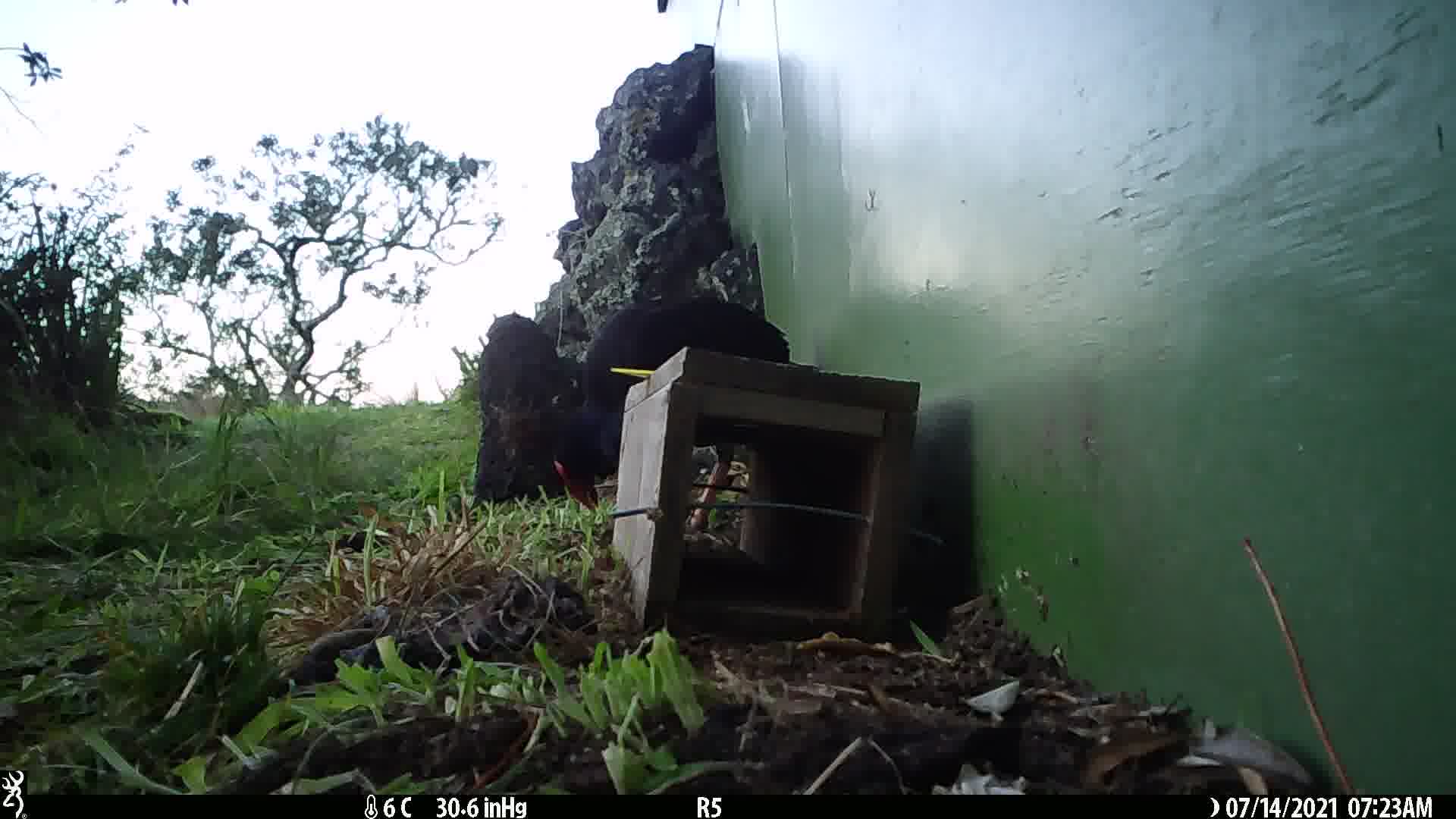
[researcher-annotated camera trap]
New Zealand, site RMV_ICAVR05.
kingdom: Animalia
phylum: Chordata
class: Aves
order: Gruiformes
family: Rallidae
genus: Porphyrio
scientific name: Porphyrio melanotus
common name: australasian swamphen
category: pukeko